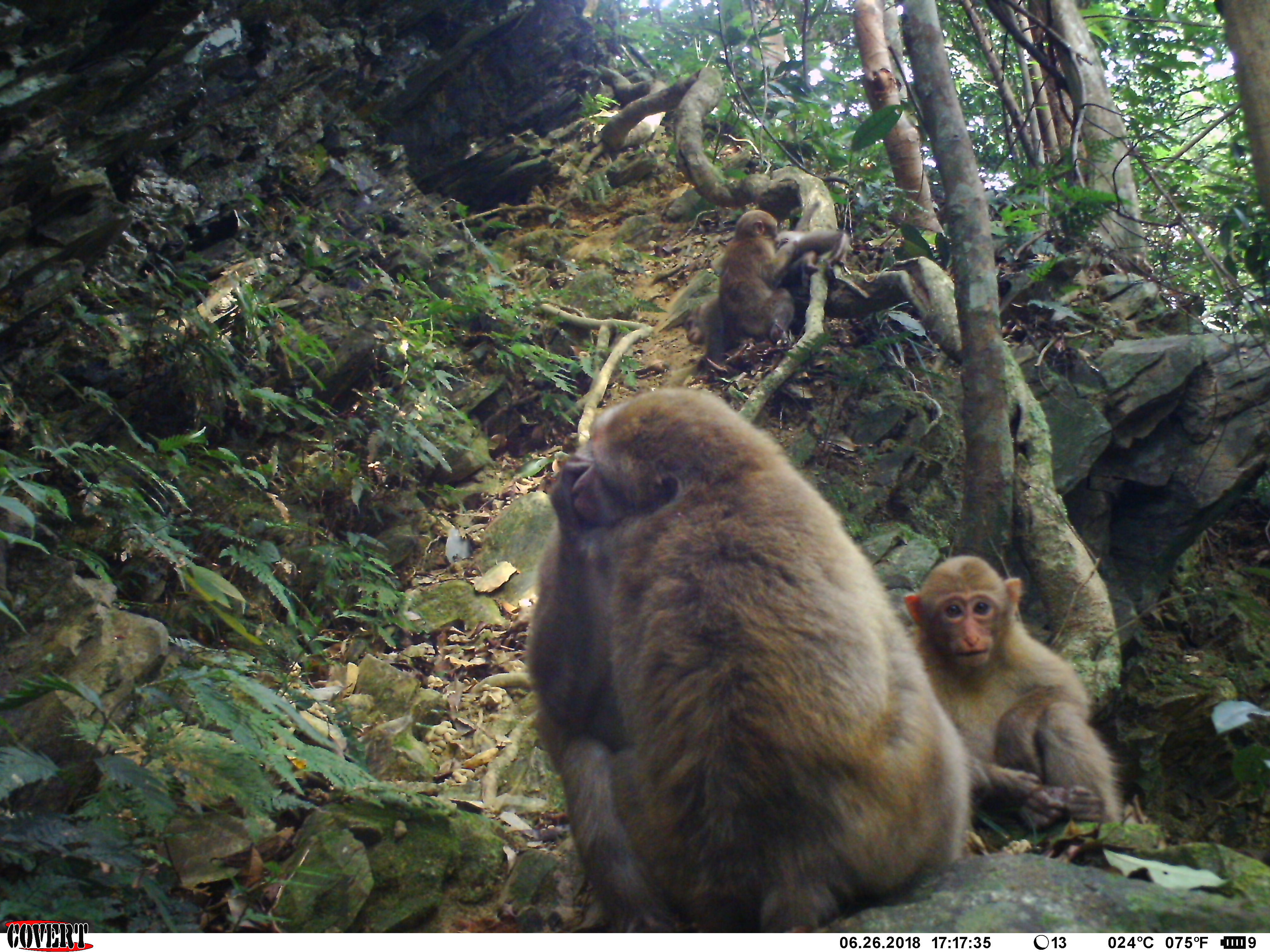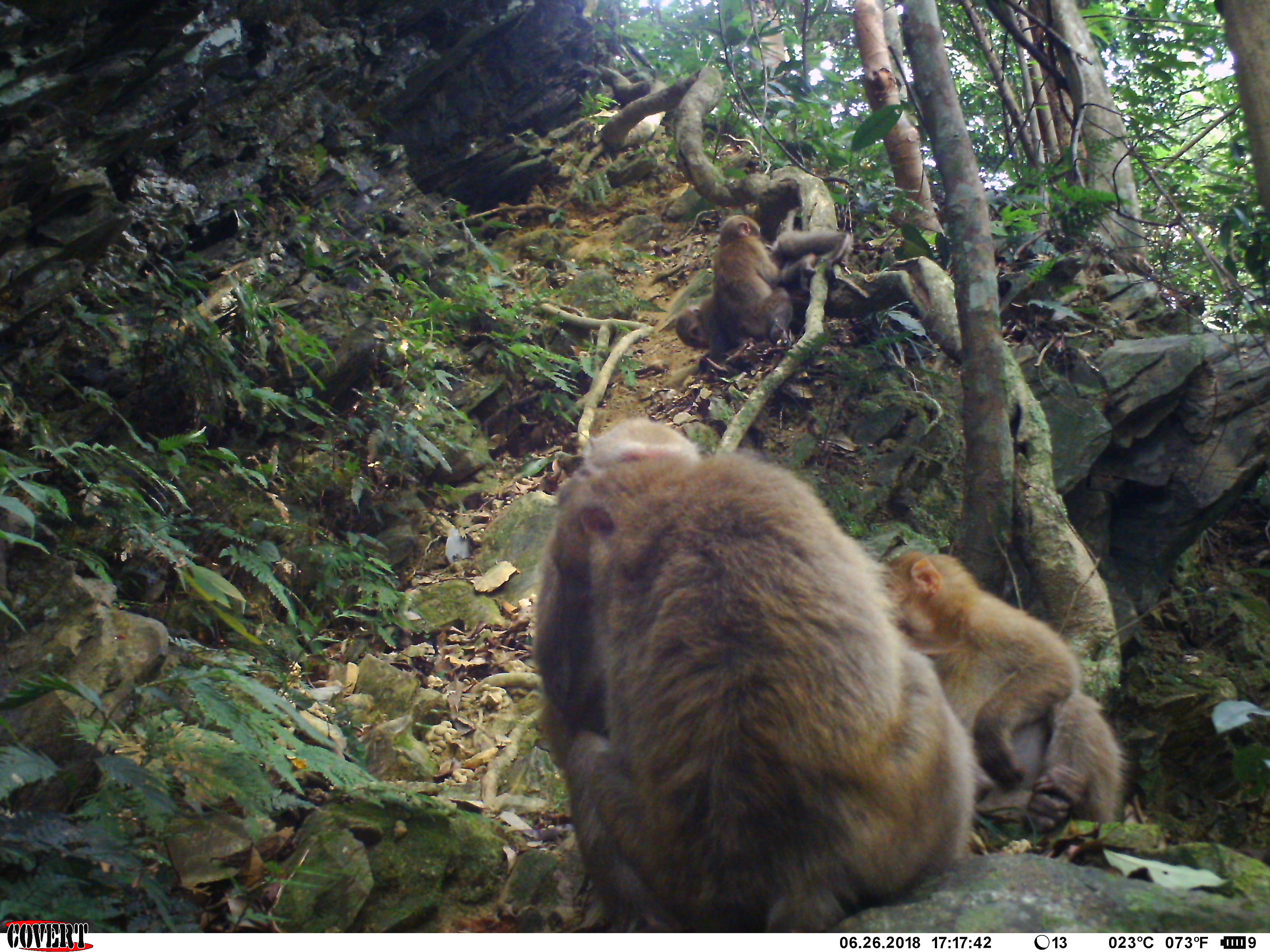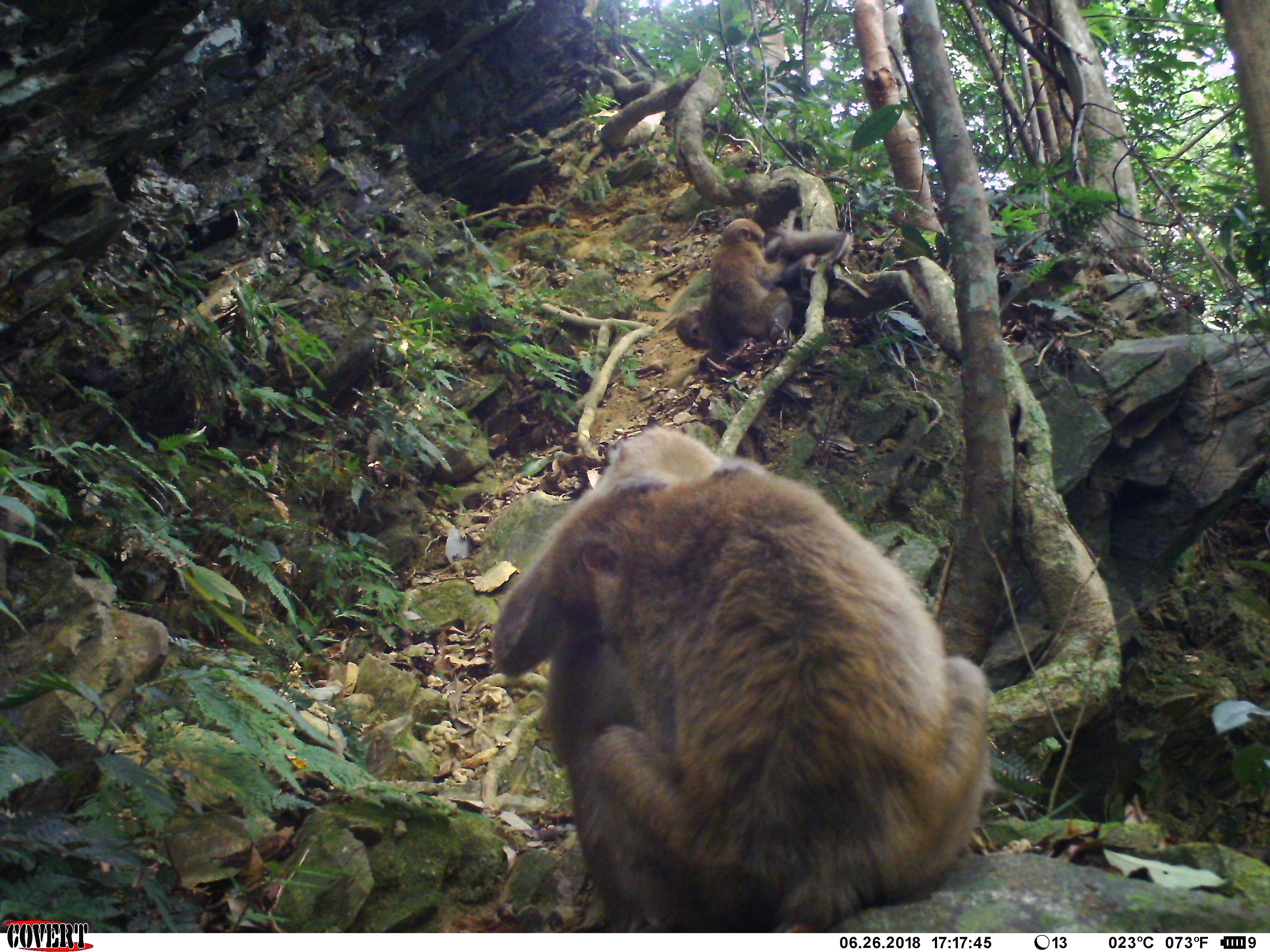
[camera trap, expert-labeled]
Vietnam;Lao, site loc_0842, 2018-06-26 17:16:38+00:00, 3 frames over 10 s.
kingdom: Animalia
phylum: Chordata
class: Mammalia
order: Primates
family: Cercopithecidae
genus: Macaca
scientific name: Macaca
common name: macaques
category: assam or rhesus macaque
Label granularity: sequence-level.